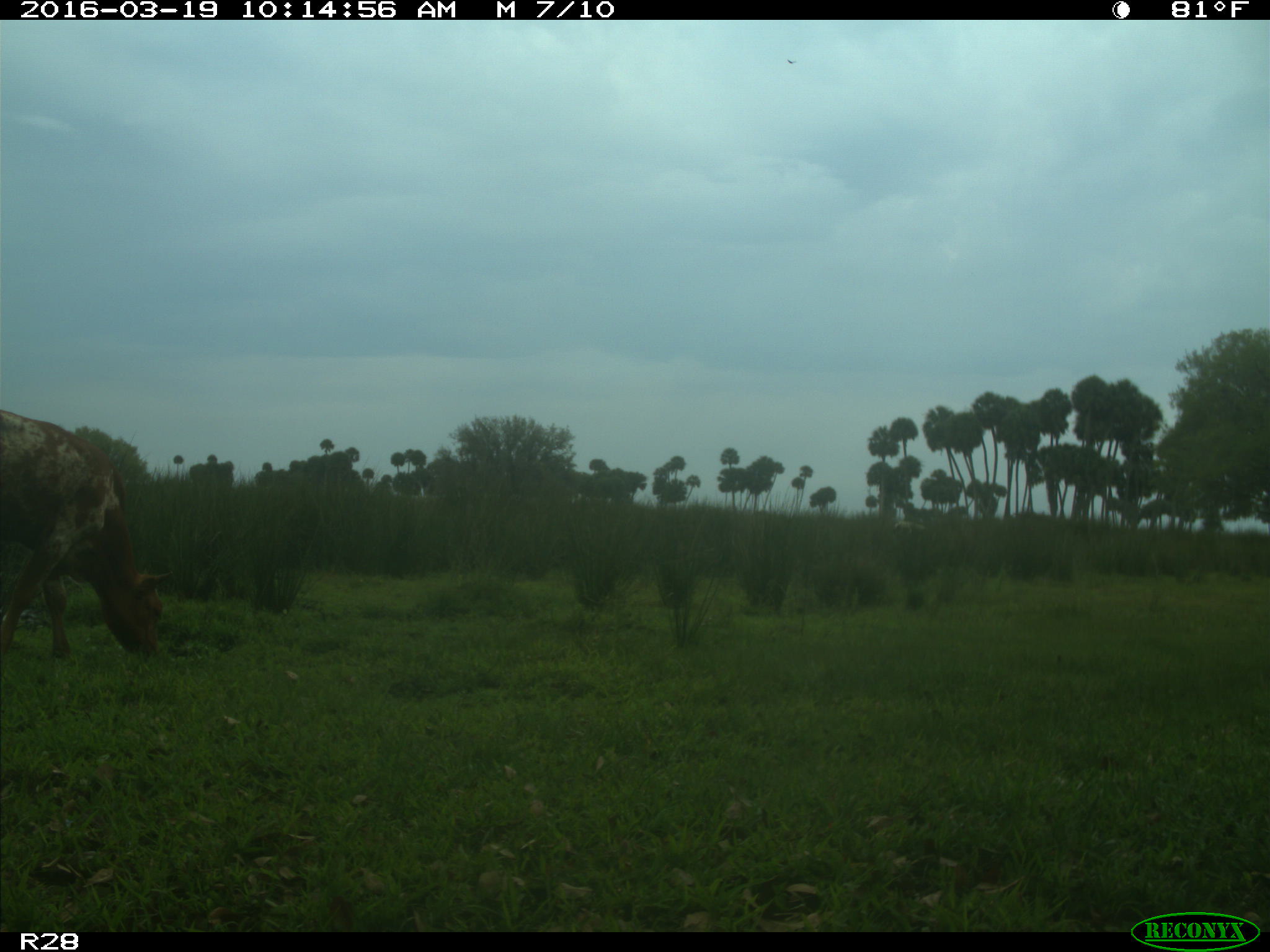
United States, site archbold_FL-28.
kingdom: Animalia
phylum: Chordata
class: Mammalia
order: Artiodactyla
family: Bovidae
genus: Bos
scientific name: Bos taurus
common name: domestic cow